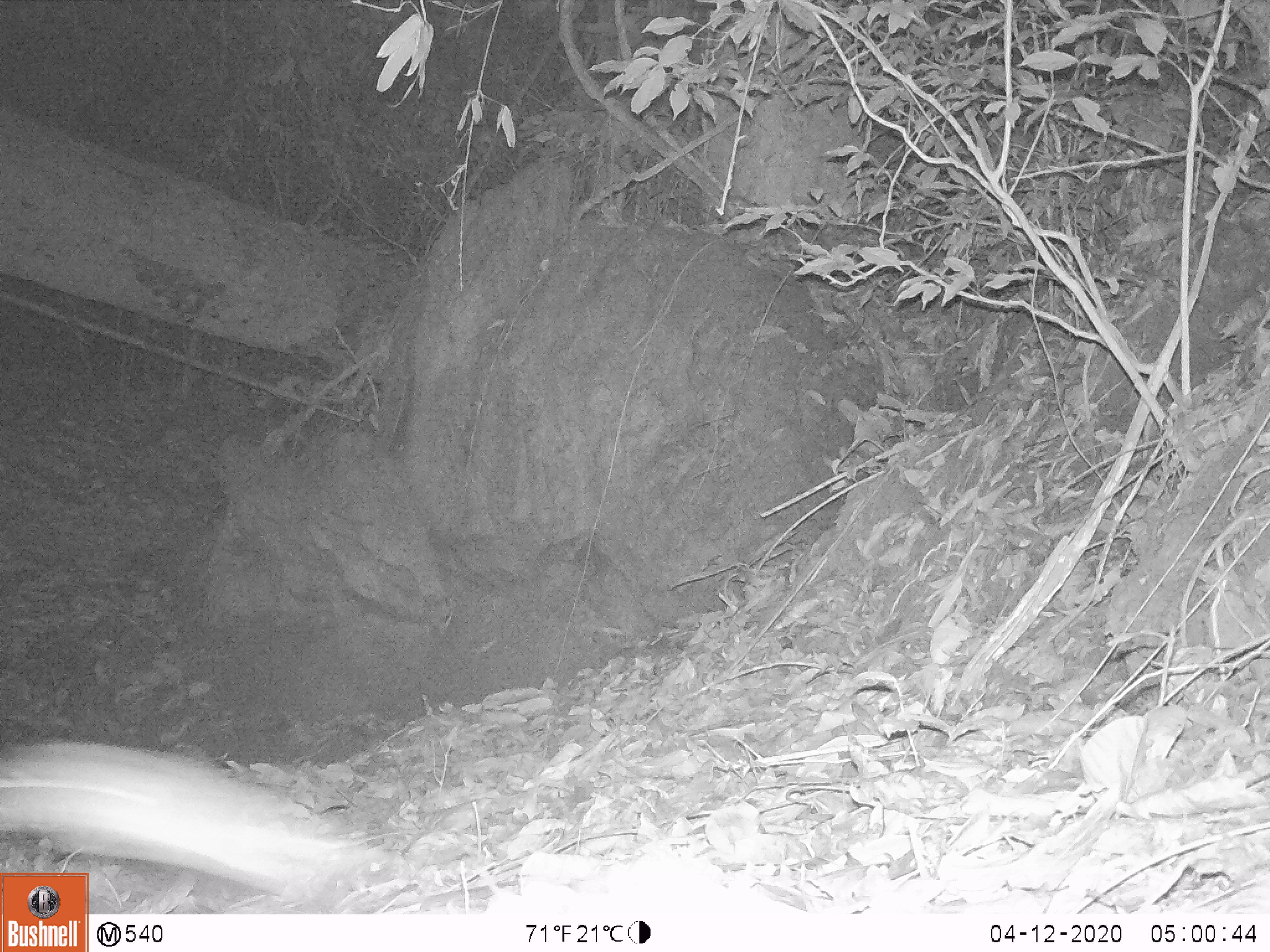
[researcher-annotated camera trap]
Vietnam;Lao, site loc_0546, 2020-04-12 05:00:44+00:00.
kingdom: Animalia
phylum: Chordata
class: Mammalia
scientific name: Mammalia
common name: mammal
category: unidentified small mammal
Unidentified small mammal (mammal) (Mammalia). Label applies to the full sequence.